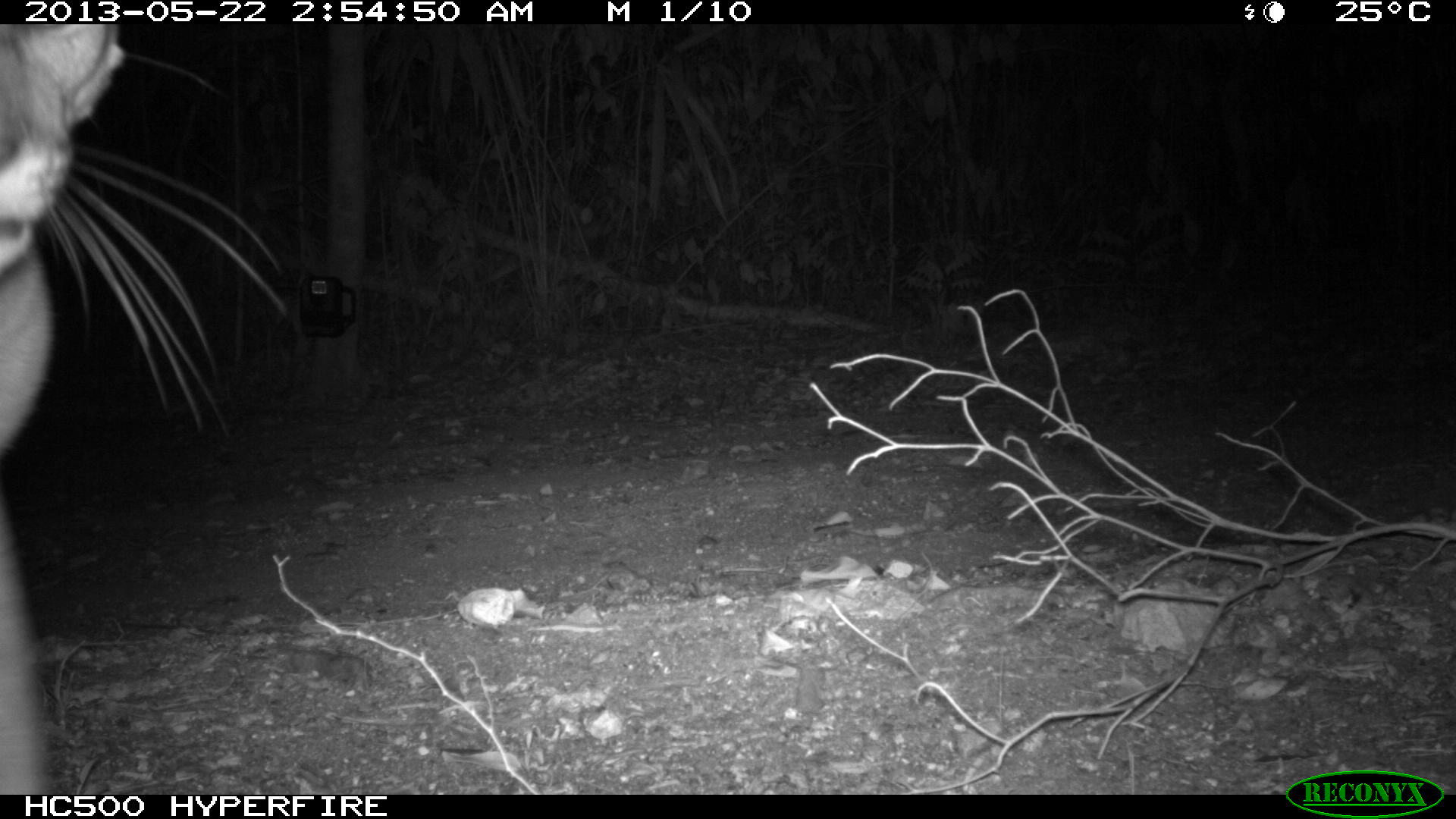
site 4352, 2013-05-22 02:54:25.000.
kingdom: Animalia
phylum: Chordata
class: Mammalia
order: Carnivora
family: Felidae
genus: Puma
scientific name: Puma concolor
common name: mountain lion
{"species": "Puma concolor (mountain lion)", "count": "1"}